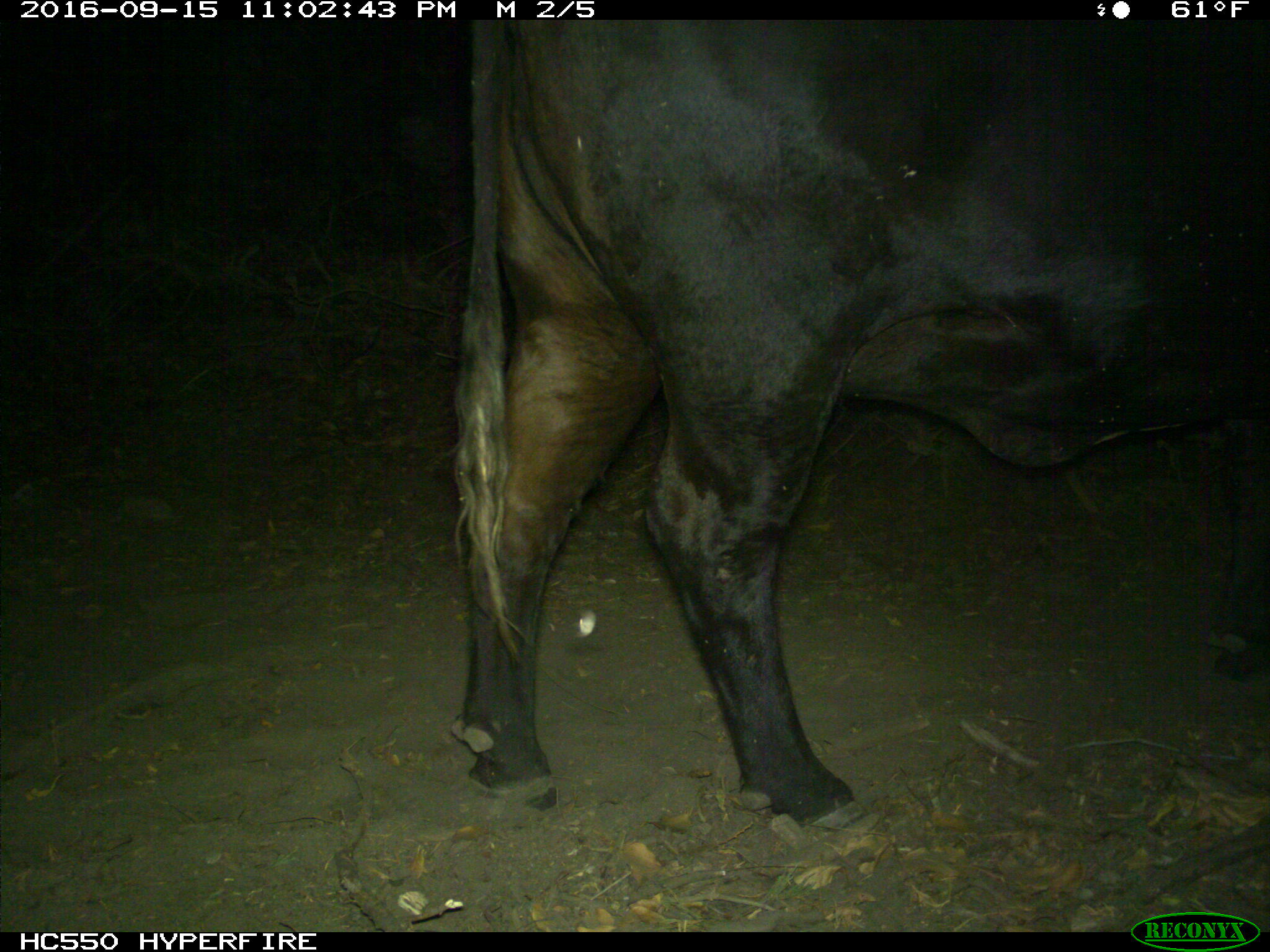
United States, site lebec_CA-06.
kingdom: Animalia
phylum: Chordata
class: Mammalia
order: Artiodactyla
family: Bovidae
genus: Bos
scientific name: Bos taurus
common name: domestic cow